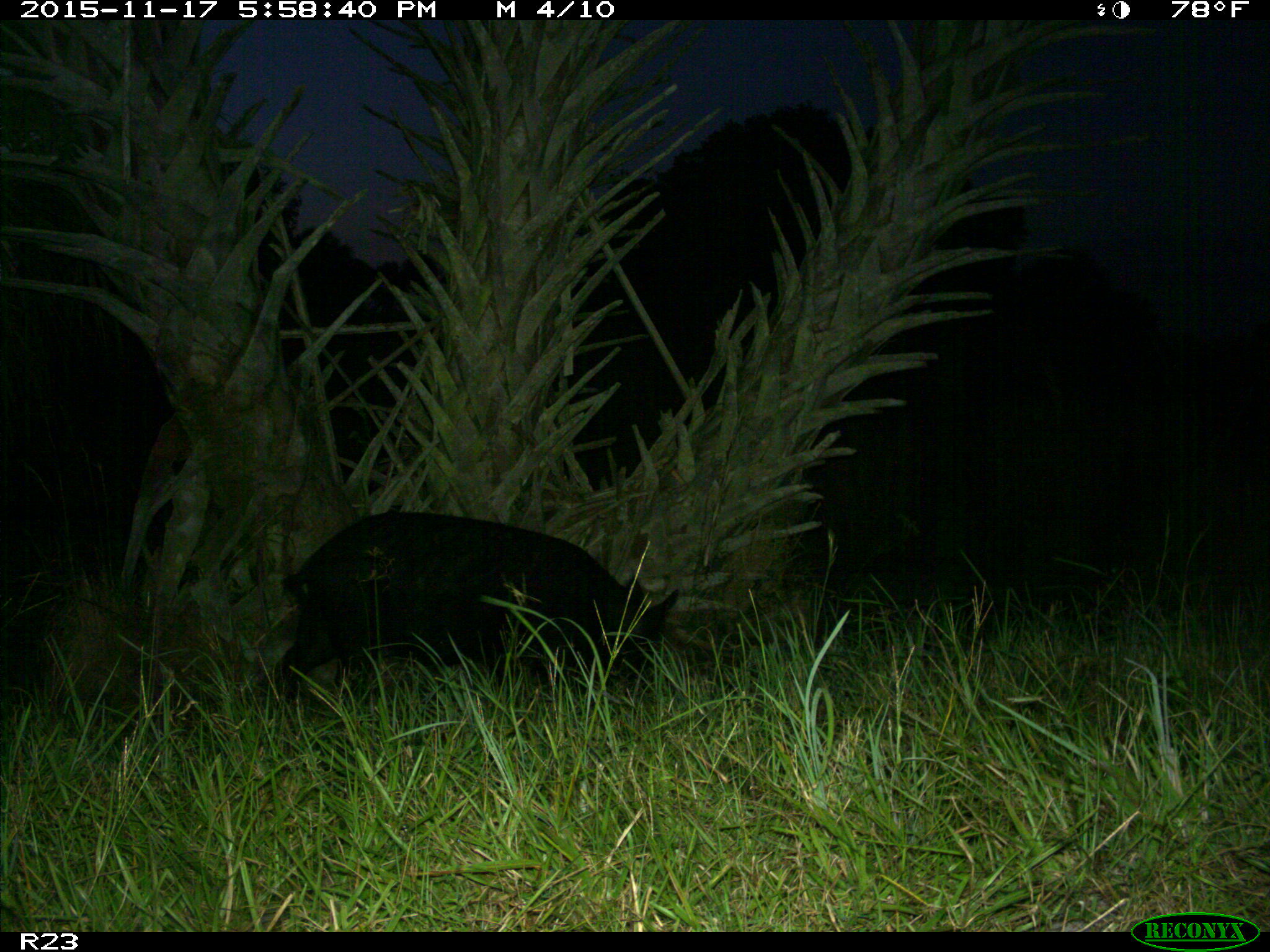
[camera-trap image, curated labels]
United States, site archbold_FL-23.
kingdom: Animalia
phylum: Chordata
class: Mammalia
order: Artiodactyla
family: Suidae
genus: Sus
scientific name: Sus scrofa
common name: wild boar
Sus scrofa (wild boar).